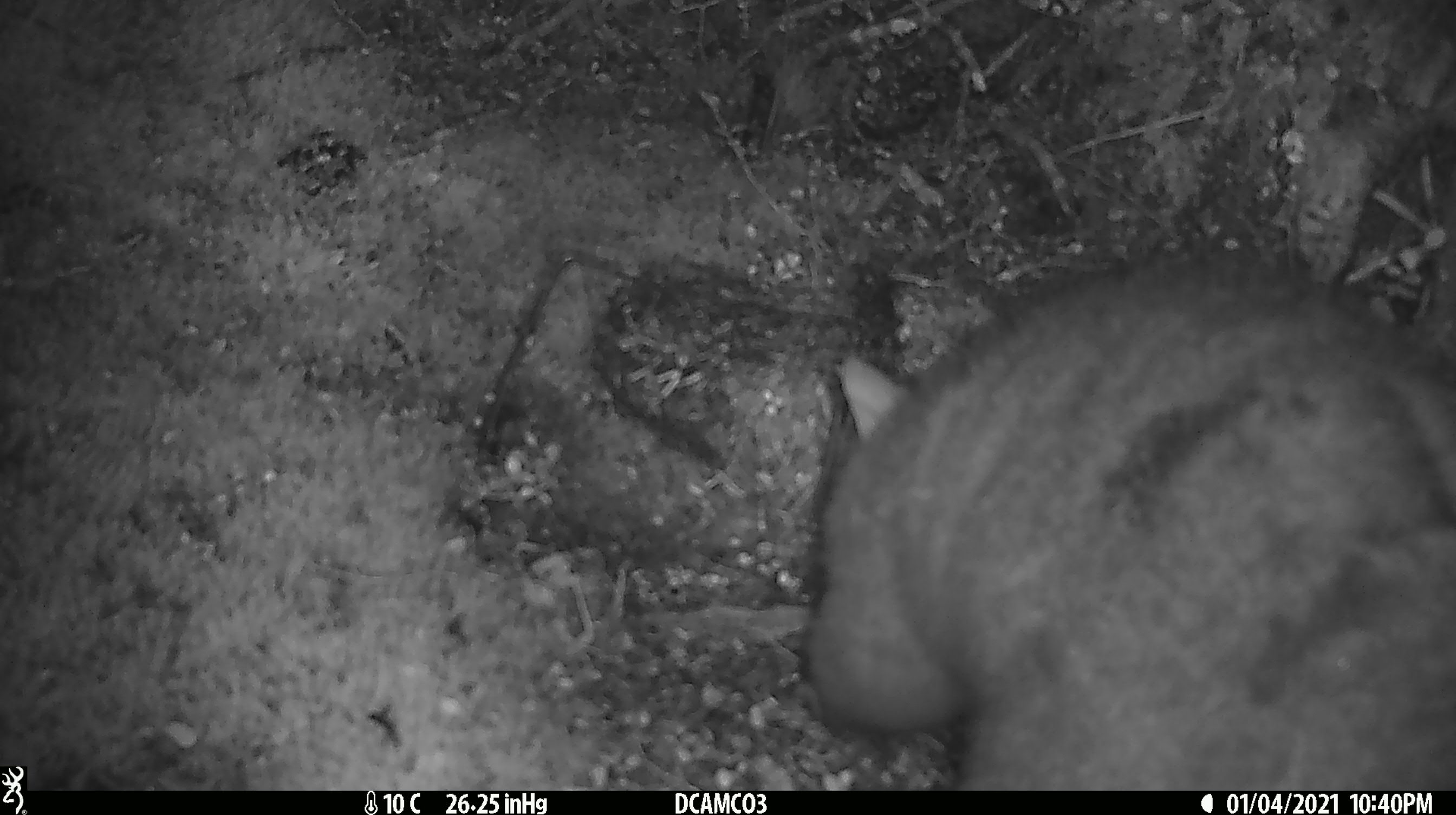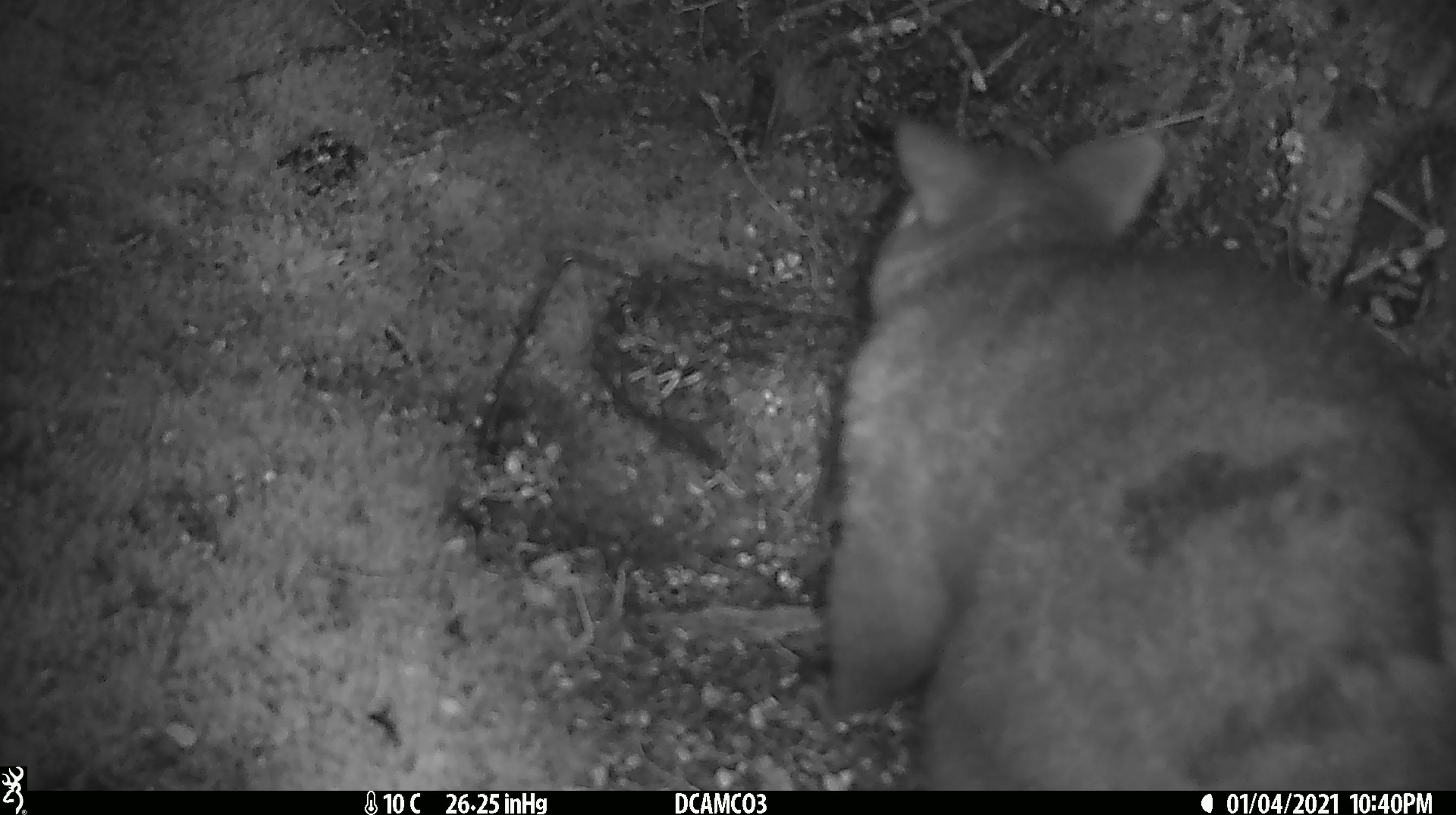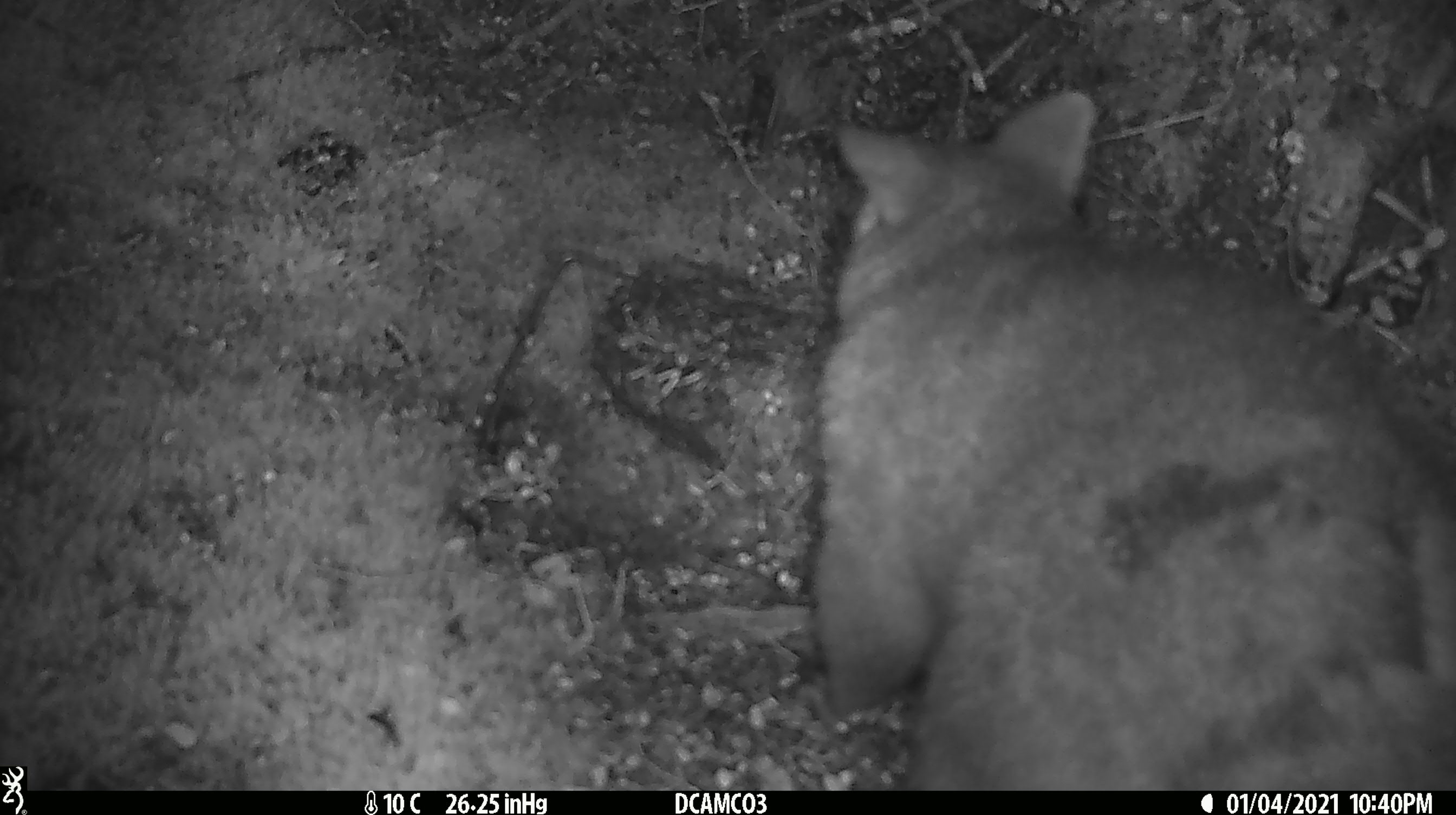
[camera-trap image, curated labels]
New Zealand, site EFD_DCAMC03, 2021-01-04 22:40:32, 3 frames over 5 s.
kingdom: Animalia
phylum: Chordata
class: Mammalia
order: Diprotodontia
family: Phalangeridae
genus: Trichosurus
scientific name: Trichosurus vulpecula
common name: common brushtail possum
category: possum